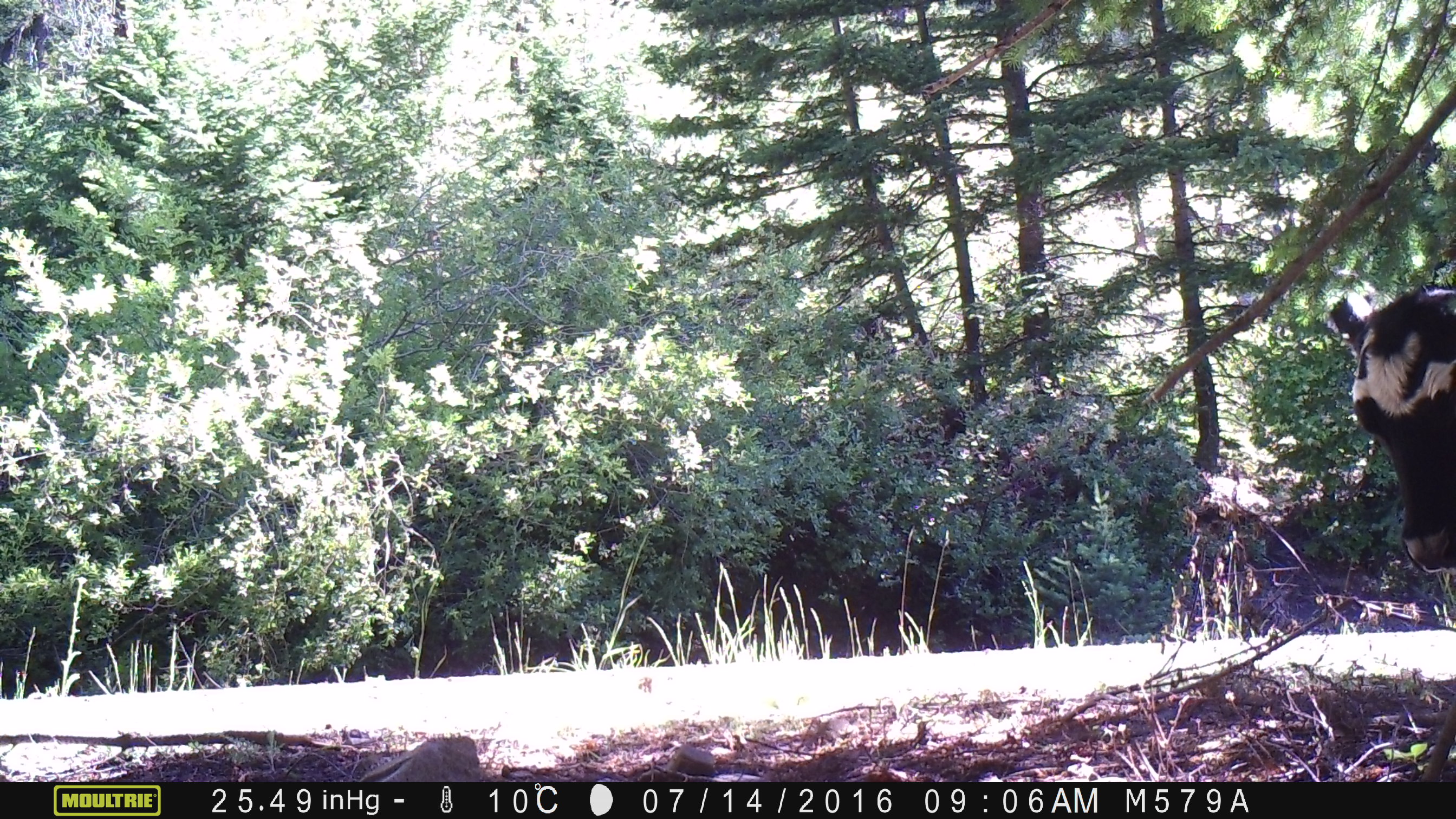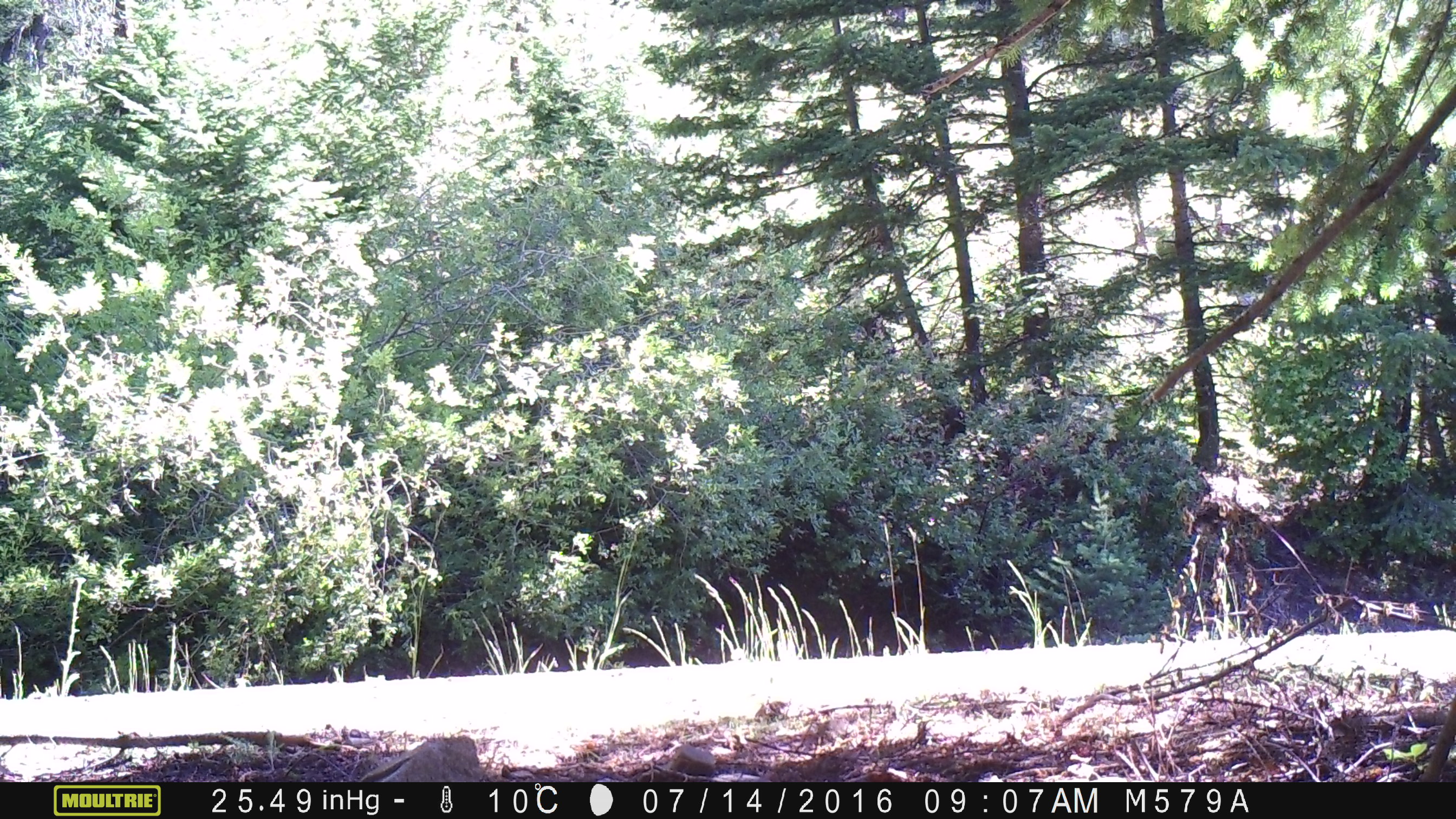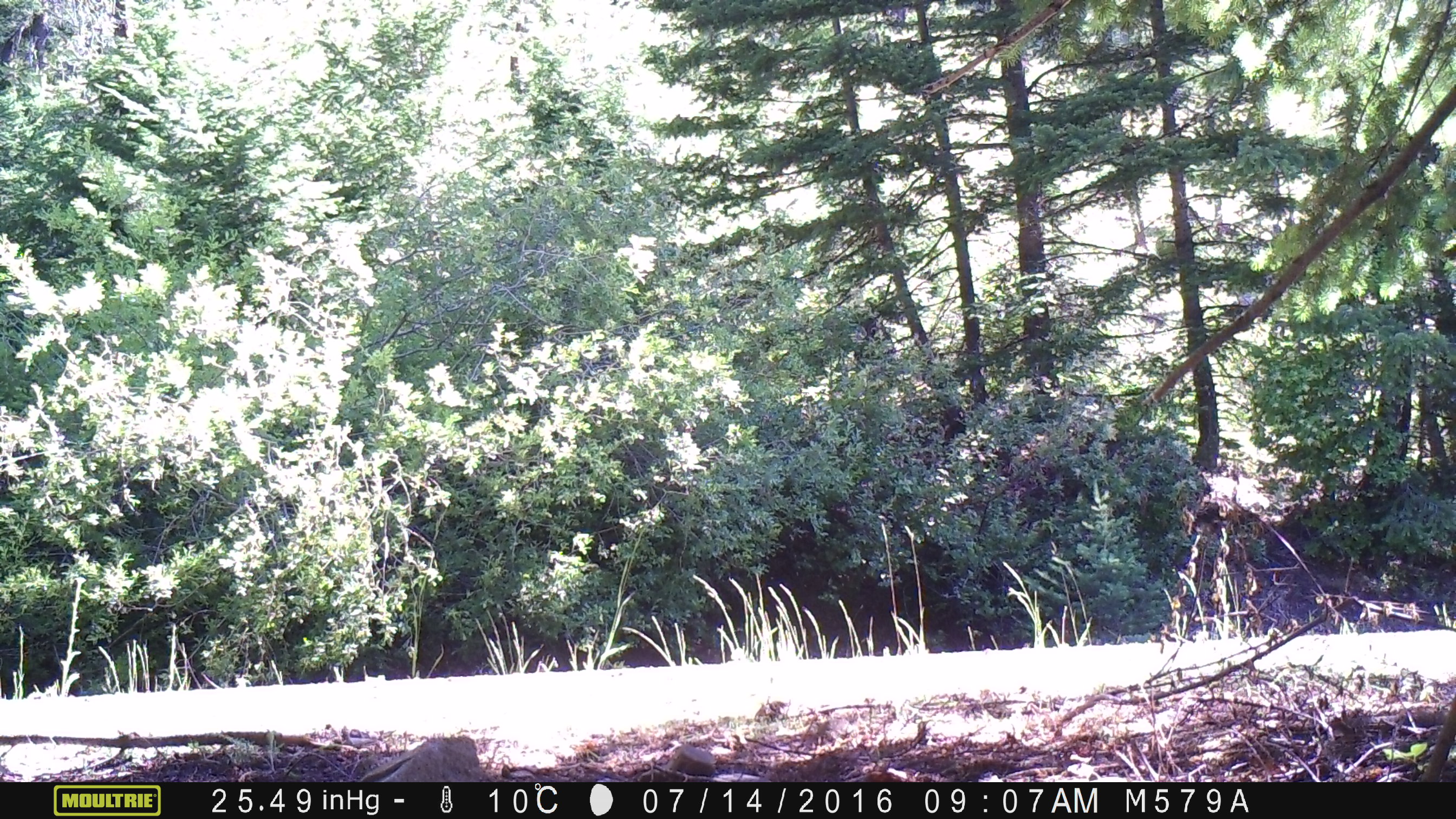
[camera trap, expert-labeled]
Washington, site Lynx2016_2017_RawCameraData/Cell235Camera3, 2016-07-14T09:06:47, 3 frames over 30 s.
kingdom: Animalia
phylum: Chordata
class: Mammalia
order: Artiodactyla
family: Bovidae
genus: Bos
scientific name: Bos taurus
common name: domestic cattle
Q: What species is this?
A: Domestic cattle (Bos taurus).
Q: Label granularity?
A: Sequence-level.